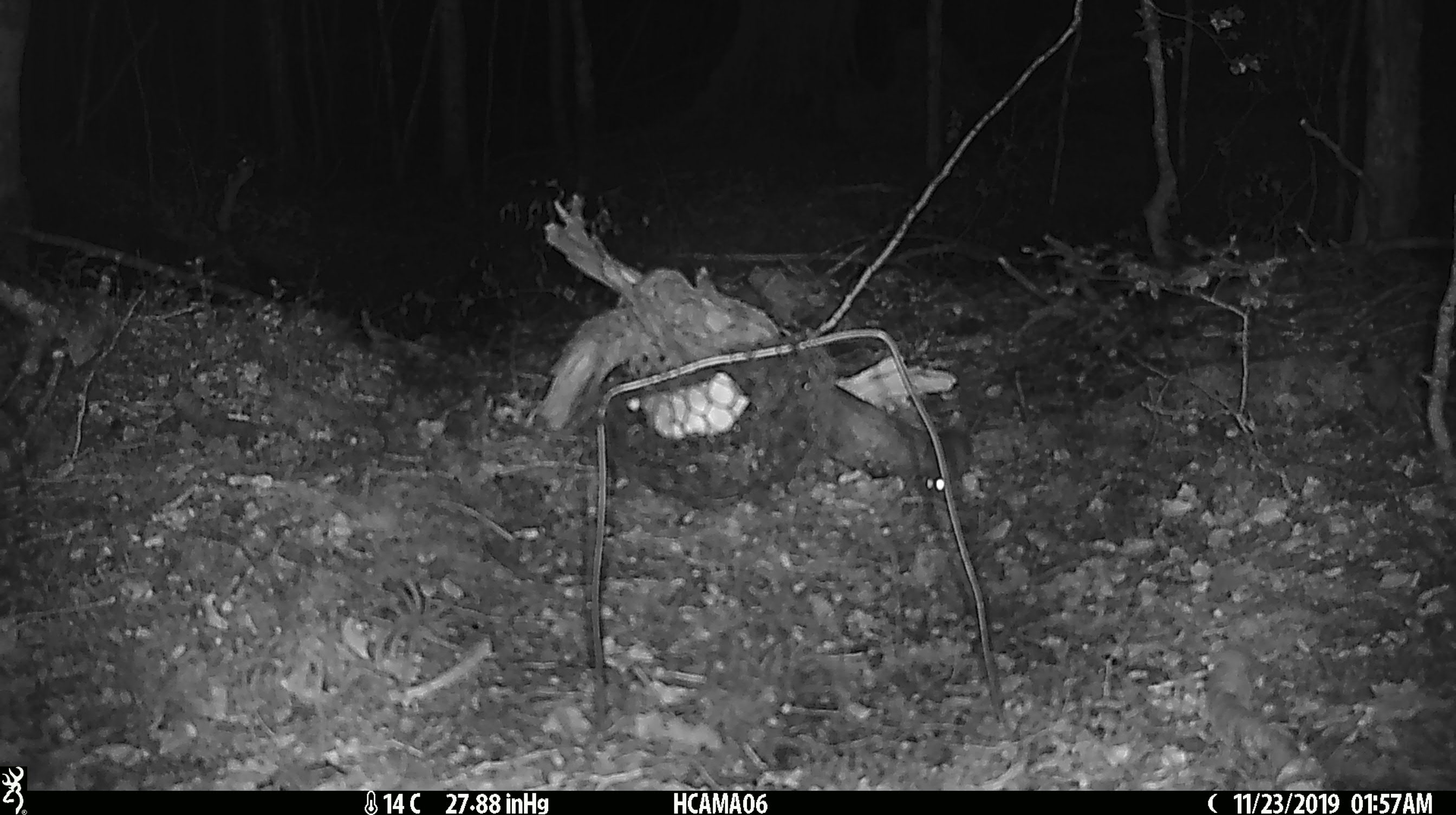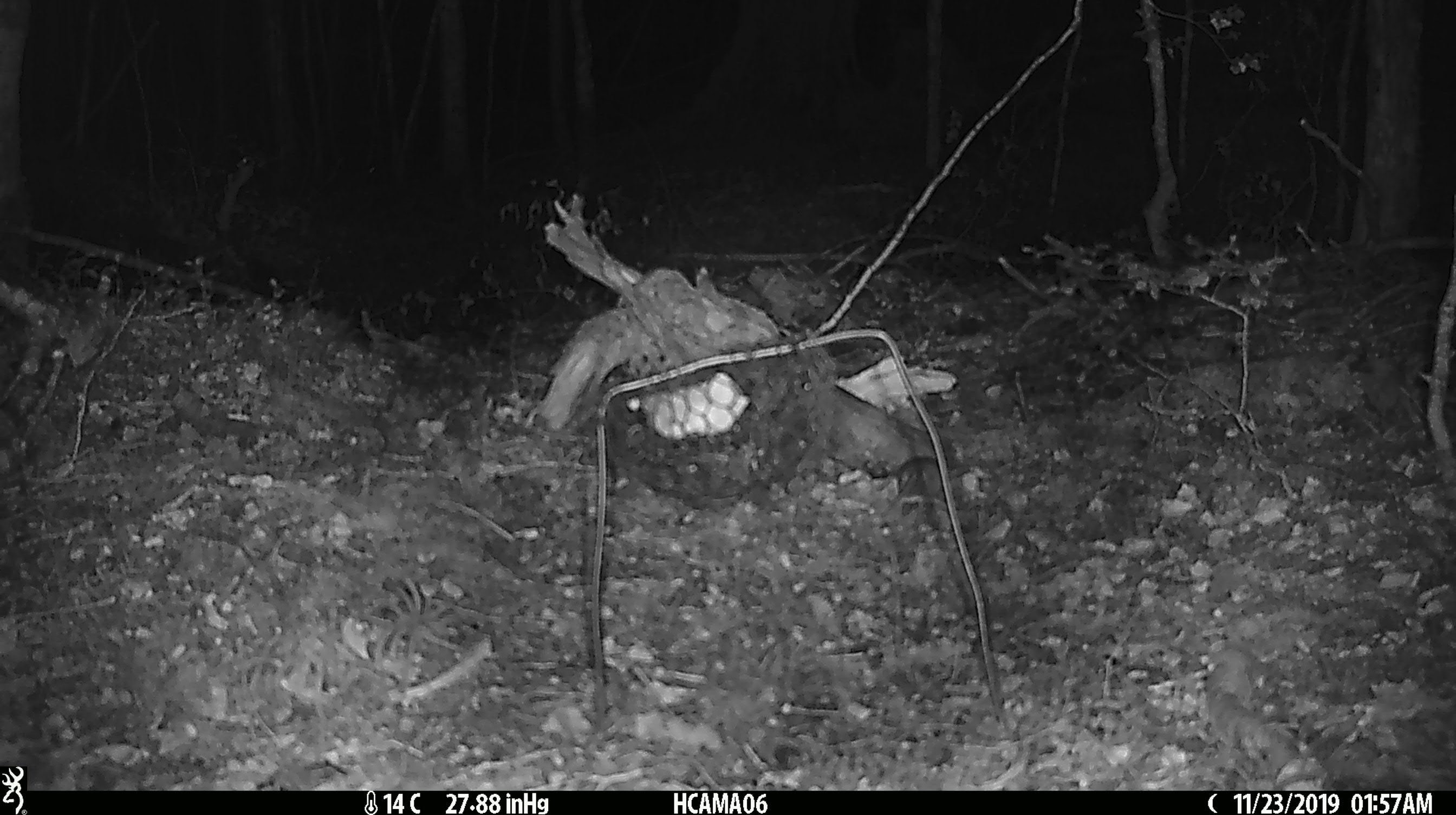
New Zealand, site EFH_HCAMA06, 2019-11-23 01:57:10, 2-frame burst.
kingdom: Animalia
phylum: Chordata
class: Mammalia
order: Rodentia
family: Muridae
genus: Mus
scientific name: Mus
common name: mouse